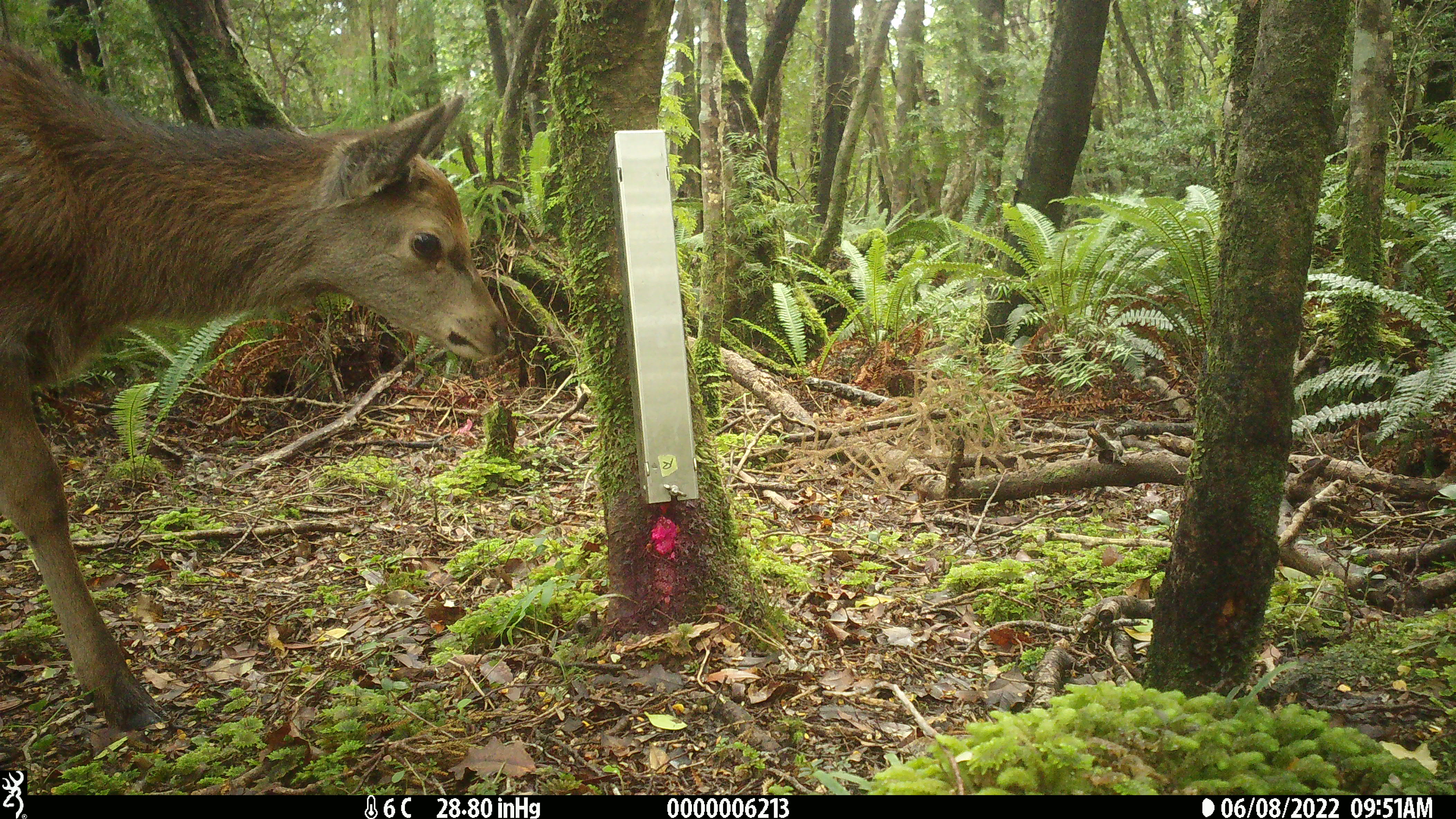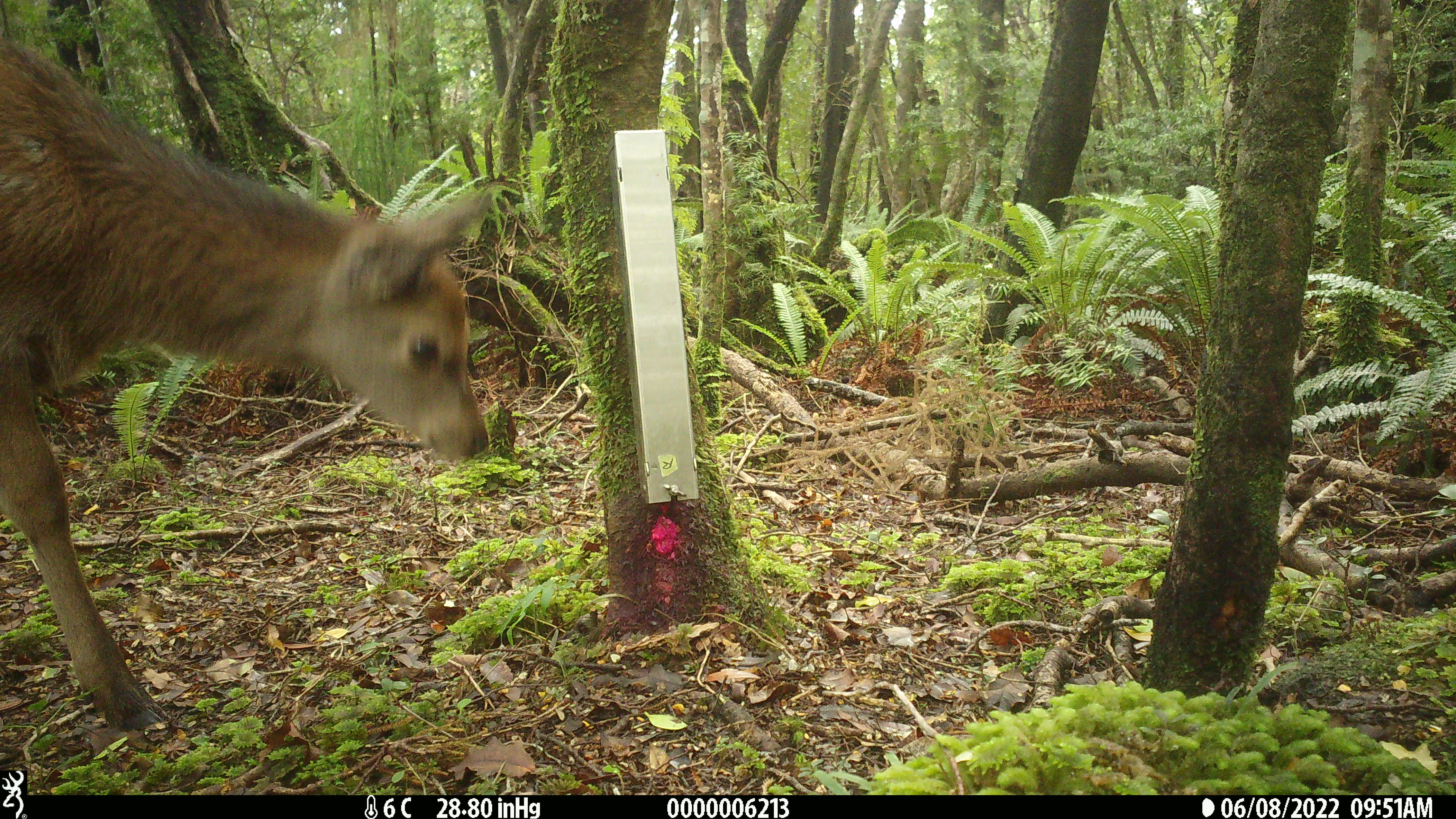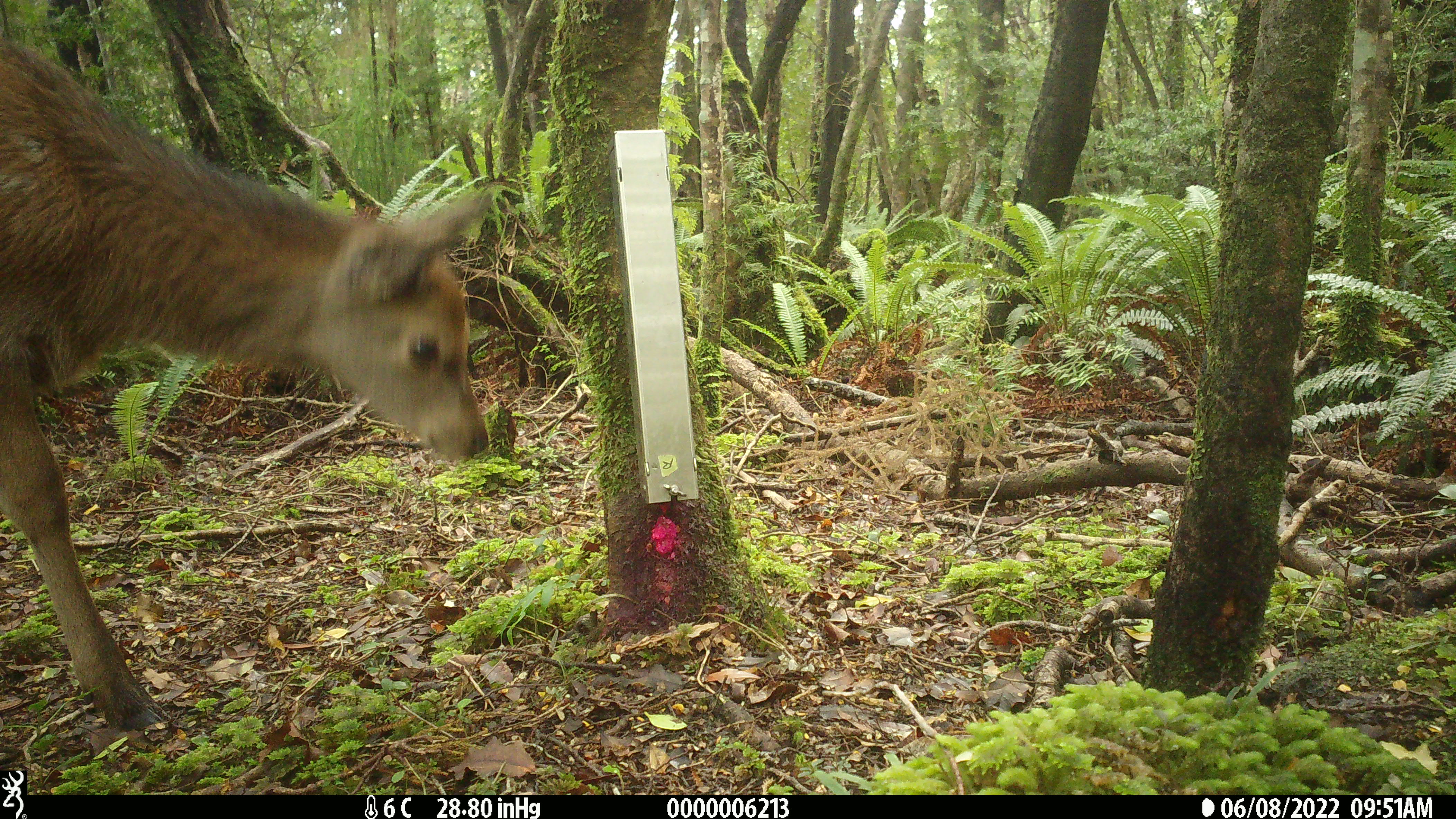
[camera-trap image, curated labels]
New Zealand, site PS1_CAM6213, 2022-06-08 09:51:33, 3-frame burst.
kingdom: Animalia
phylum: Chordata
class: Mammalia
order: Artiodactyla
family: Cervidae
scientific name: Cervidae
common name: deer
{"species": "deer (Cervidae)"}